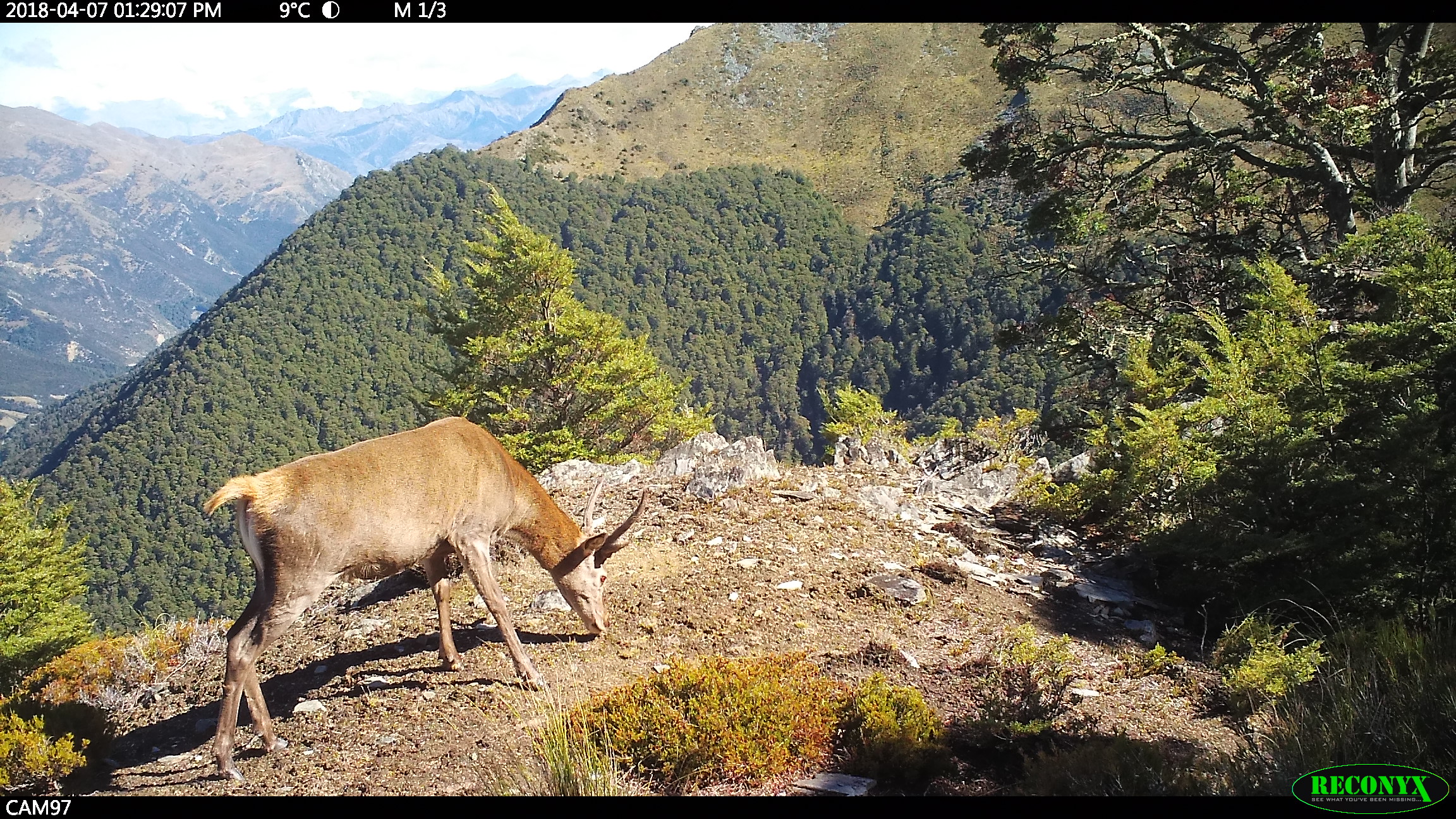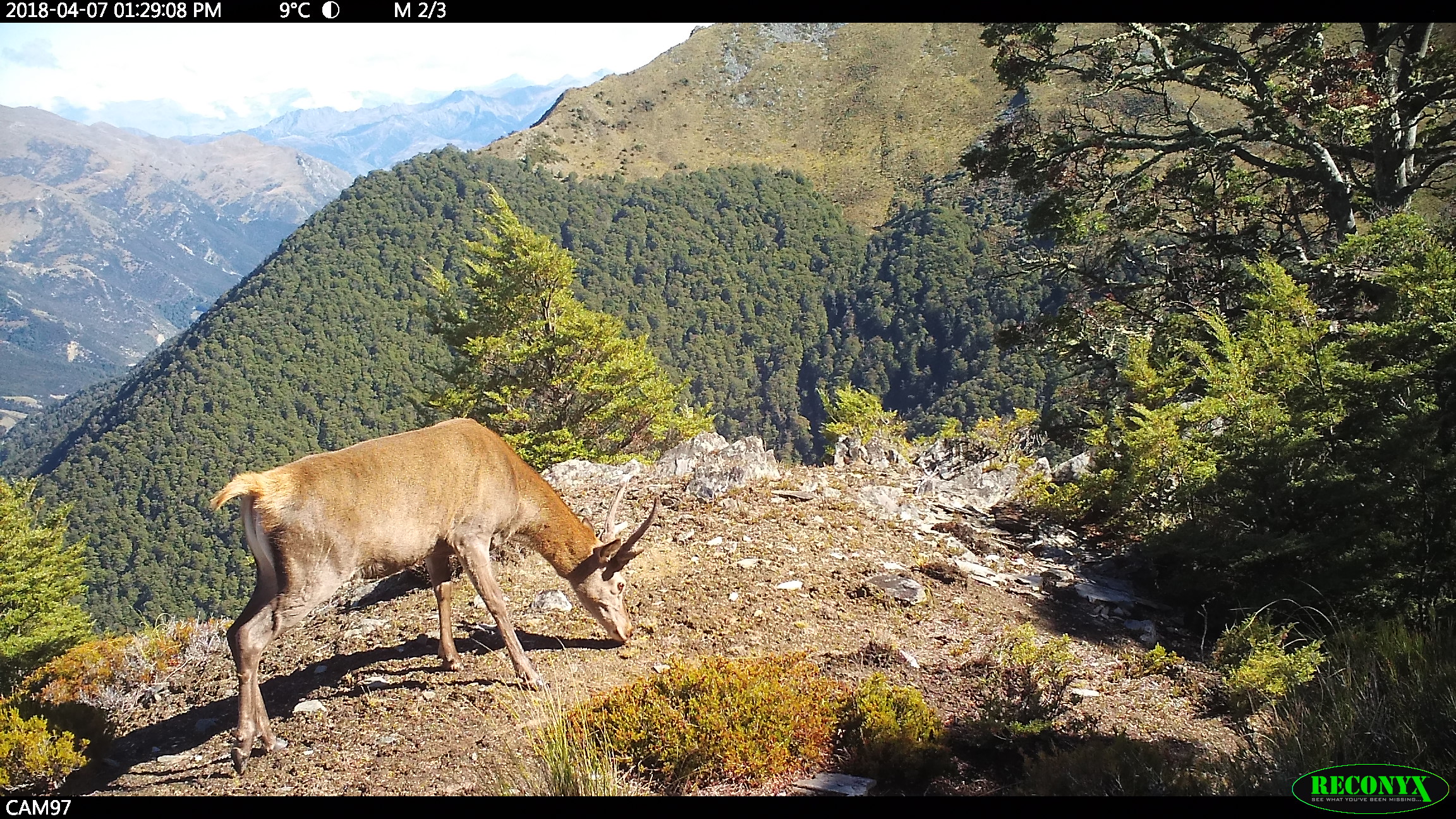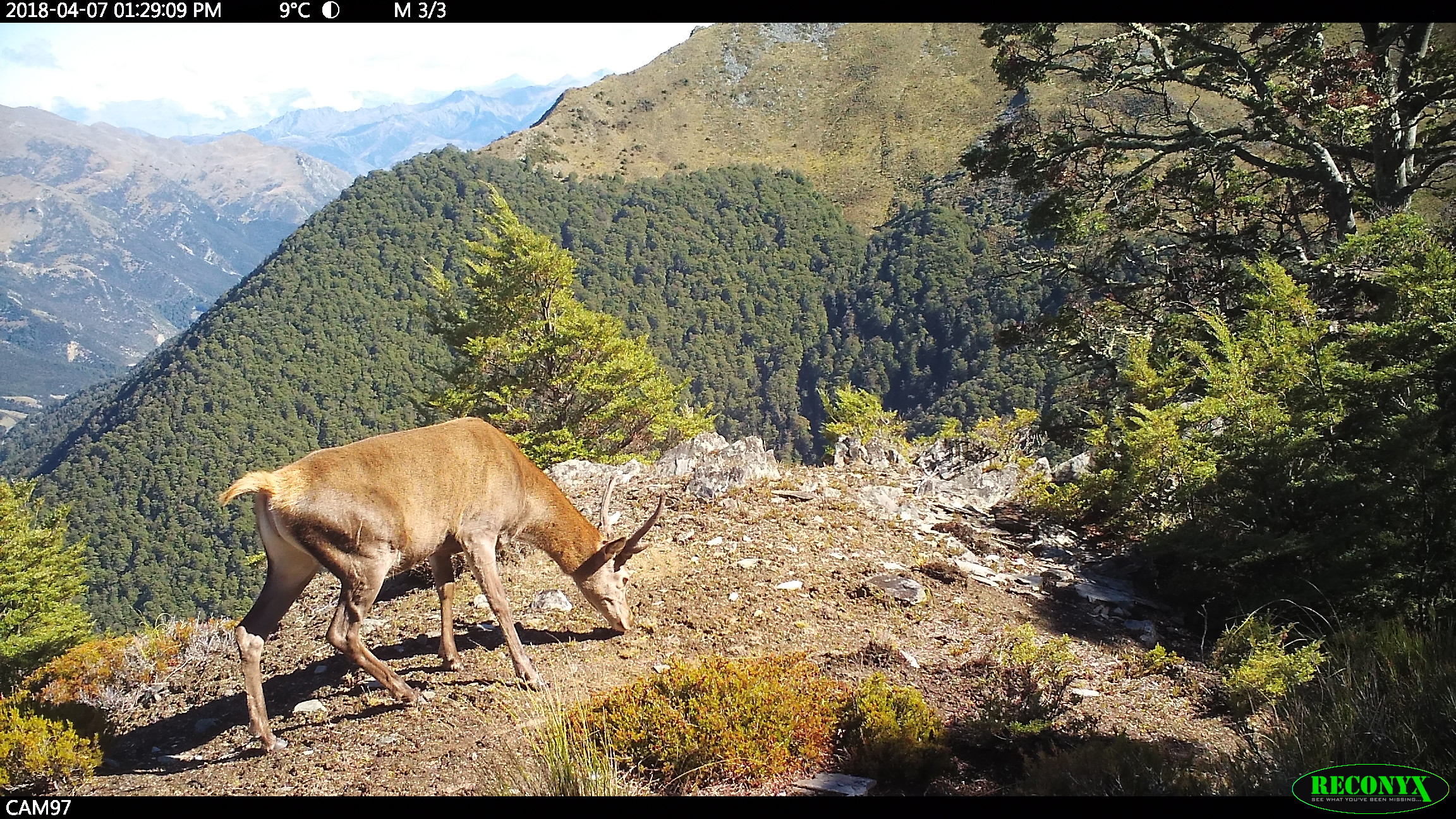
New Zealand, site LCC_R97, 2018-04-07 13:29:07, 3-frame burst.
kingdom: Animalia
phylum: Chordata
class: Mammalia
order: Artiodactyla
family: Cervidae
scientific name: Cervidae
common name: deer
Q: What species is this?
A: Deer (Cervidae).